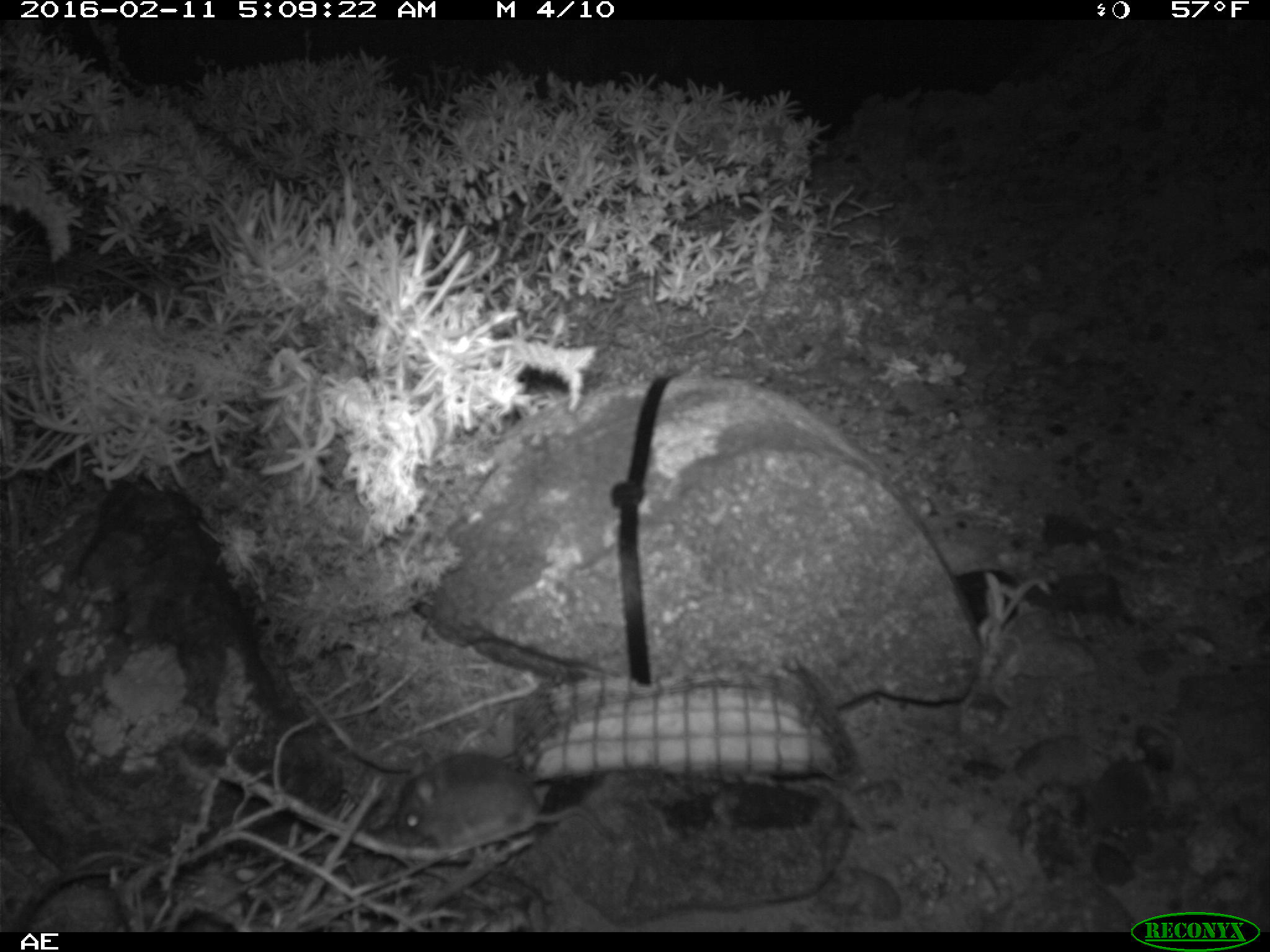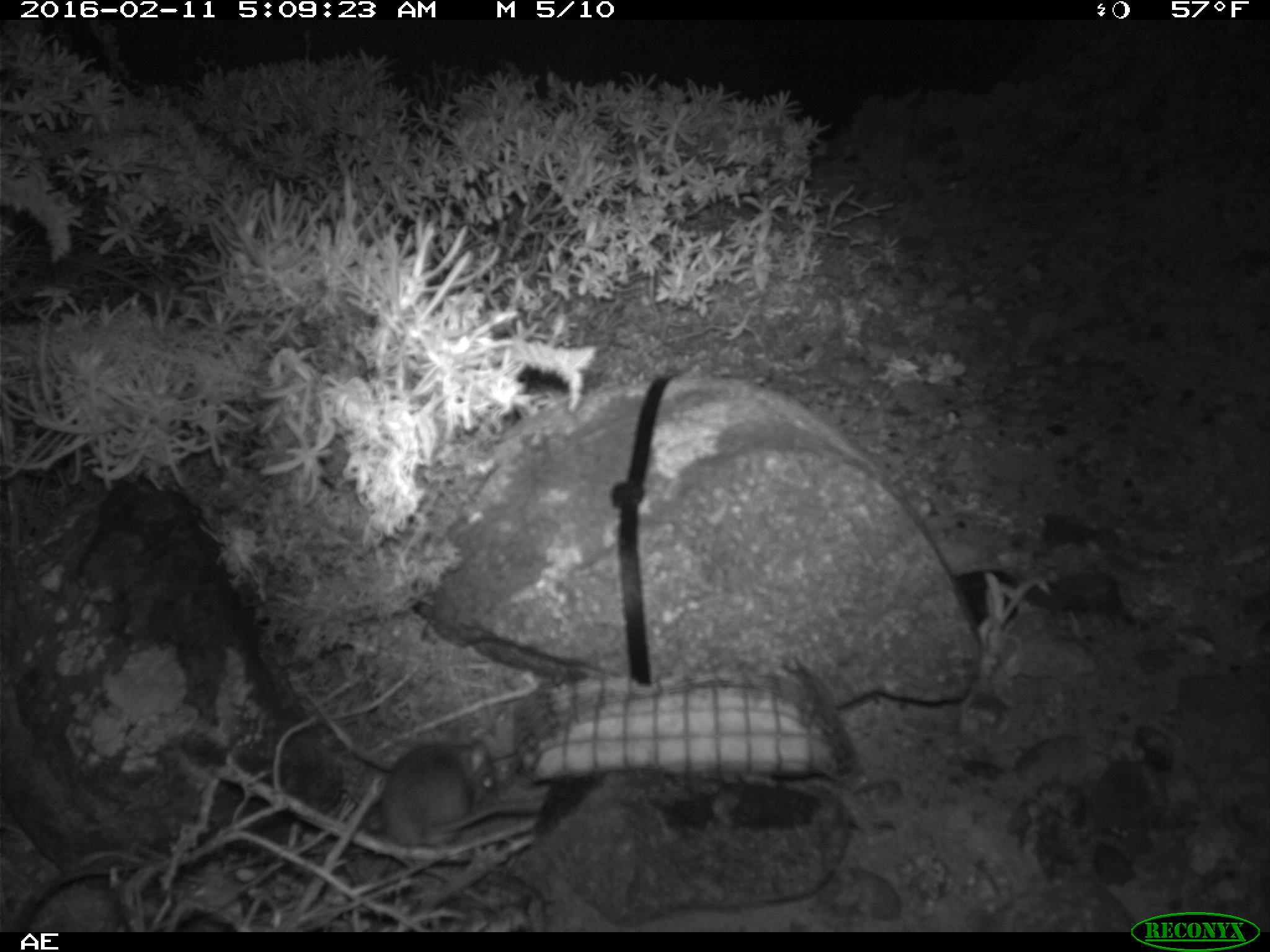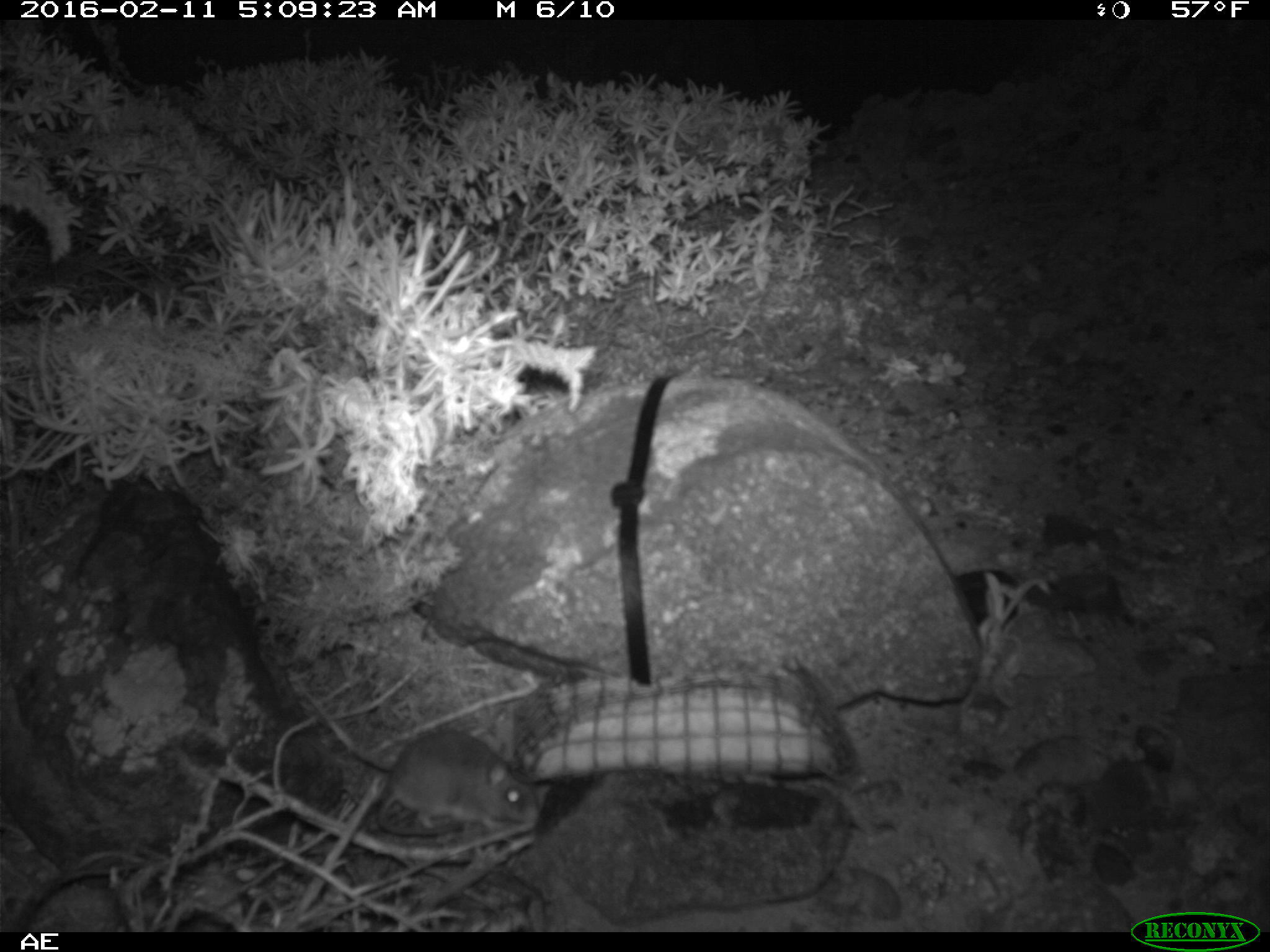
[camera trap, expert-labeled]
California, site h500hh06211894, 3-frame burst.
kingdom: Animalia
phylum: Chordata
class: Mammalia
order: Rodentia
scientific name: Rodentia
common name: rodent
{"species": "rodent (Rodentia)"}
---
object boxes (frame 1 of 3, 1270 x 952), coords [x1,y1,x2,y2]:
rodent: [394,754,615,860]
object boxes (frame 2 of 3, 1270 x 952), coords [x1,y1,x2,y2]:
rodent: [380,737,544,844]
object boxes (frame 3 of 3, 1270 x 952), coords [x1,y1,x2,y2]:
rodent: [376,728,540,834]